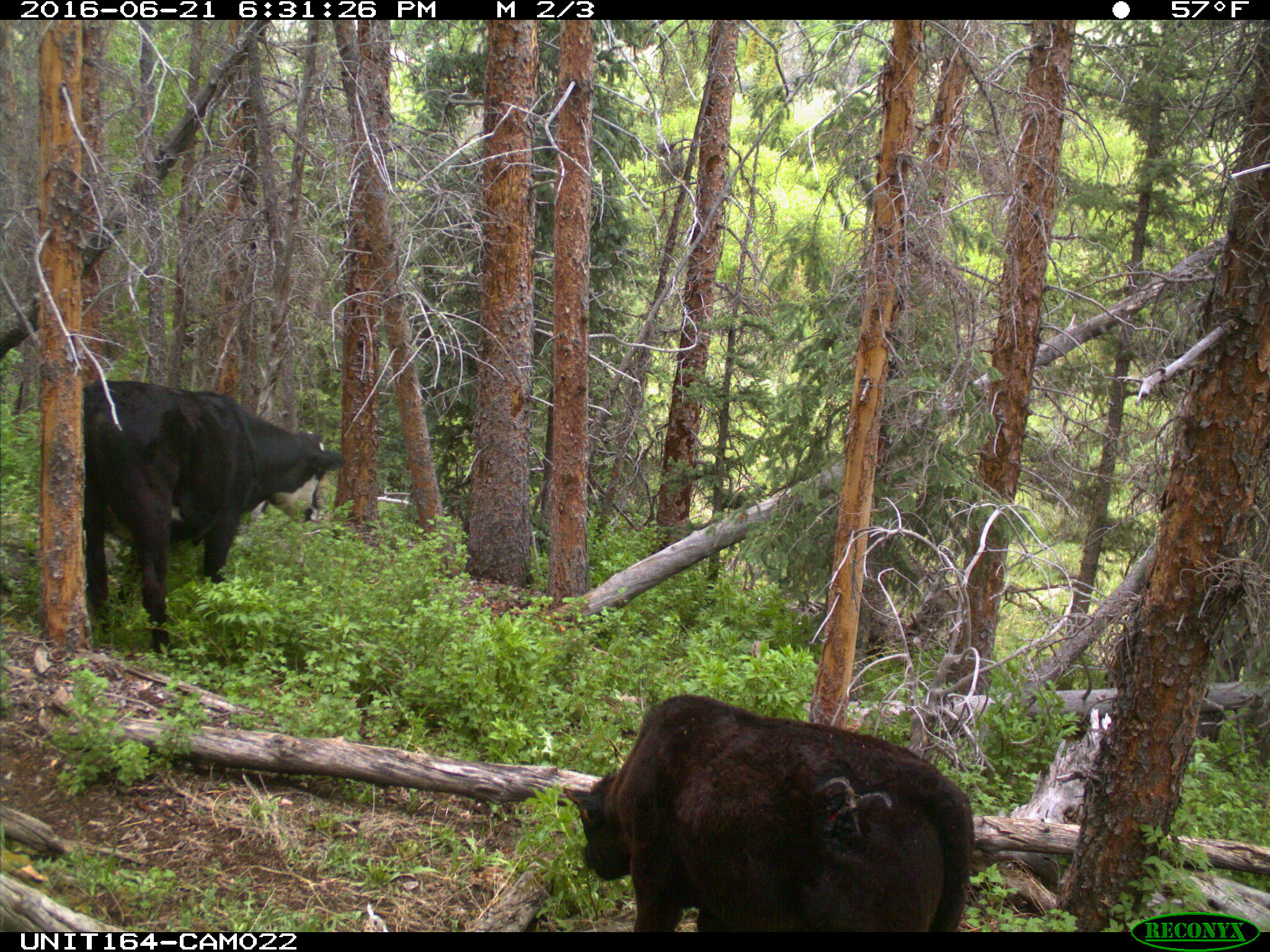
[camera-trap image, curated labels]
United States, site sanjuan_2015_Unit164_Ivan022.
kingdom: Animalia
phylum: Chordata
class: Mammalia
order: Artiodactyla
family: Bovidae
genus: Bos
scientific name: Bos taurus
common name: domestic cow